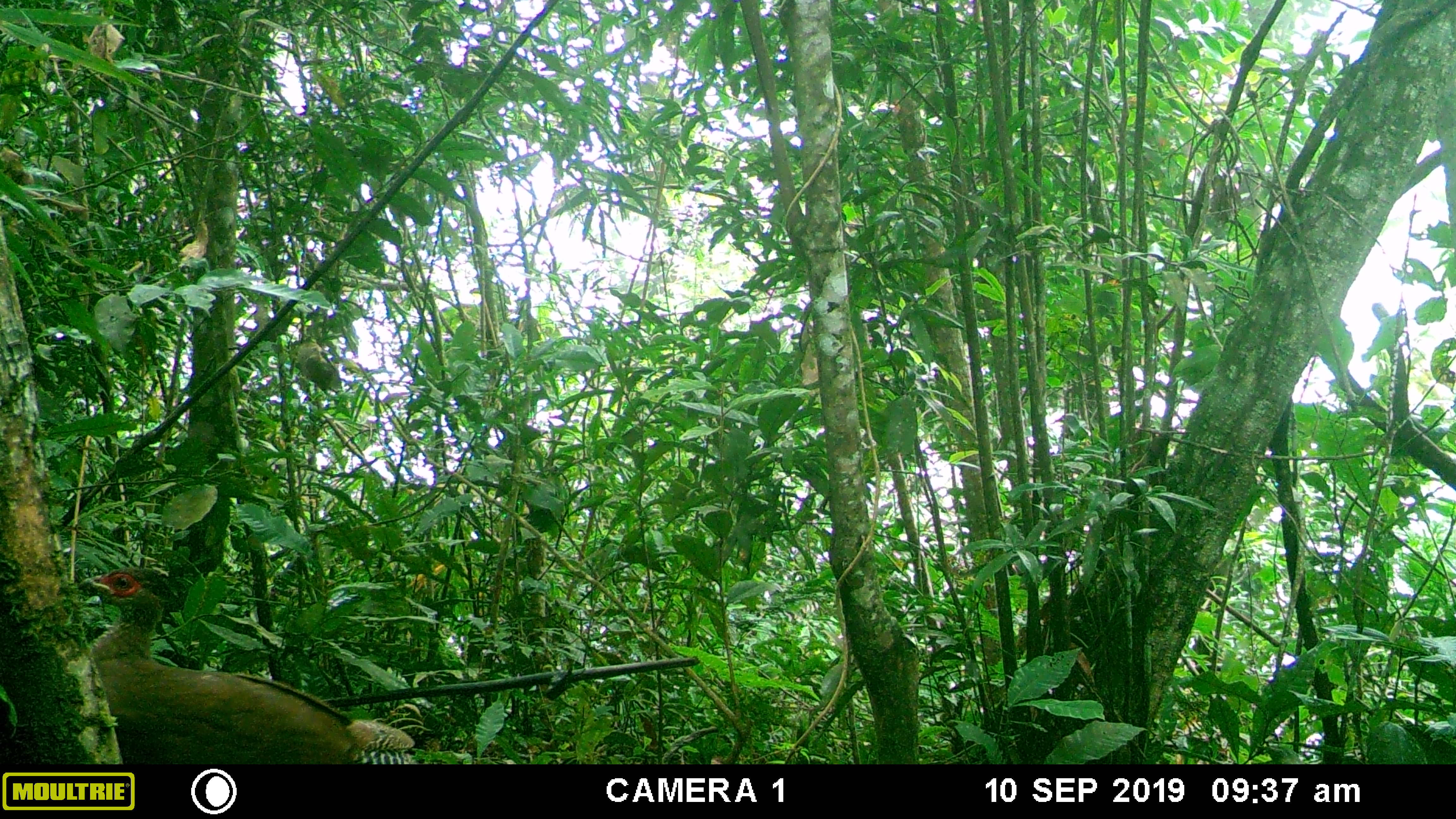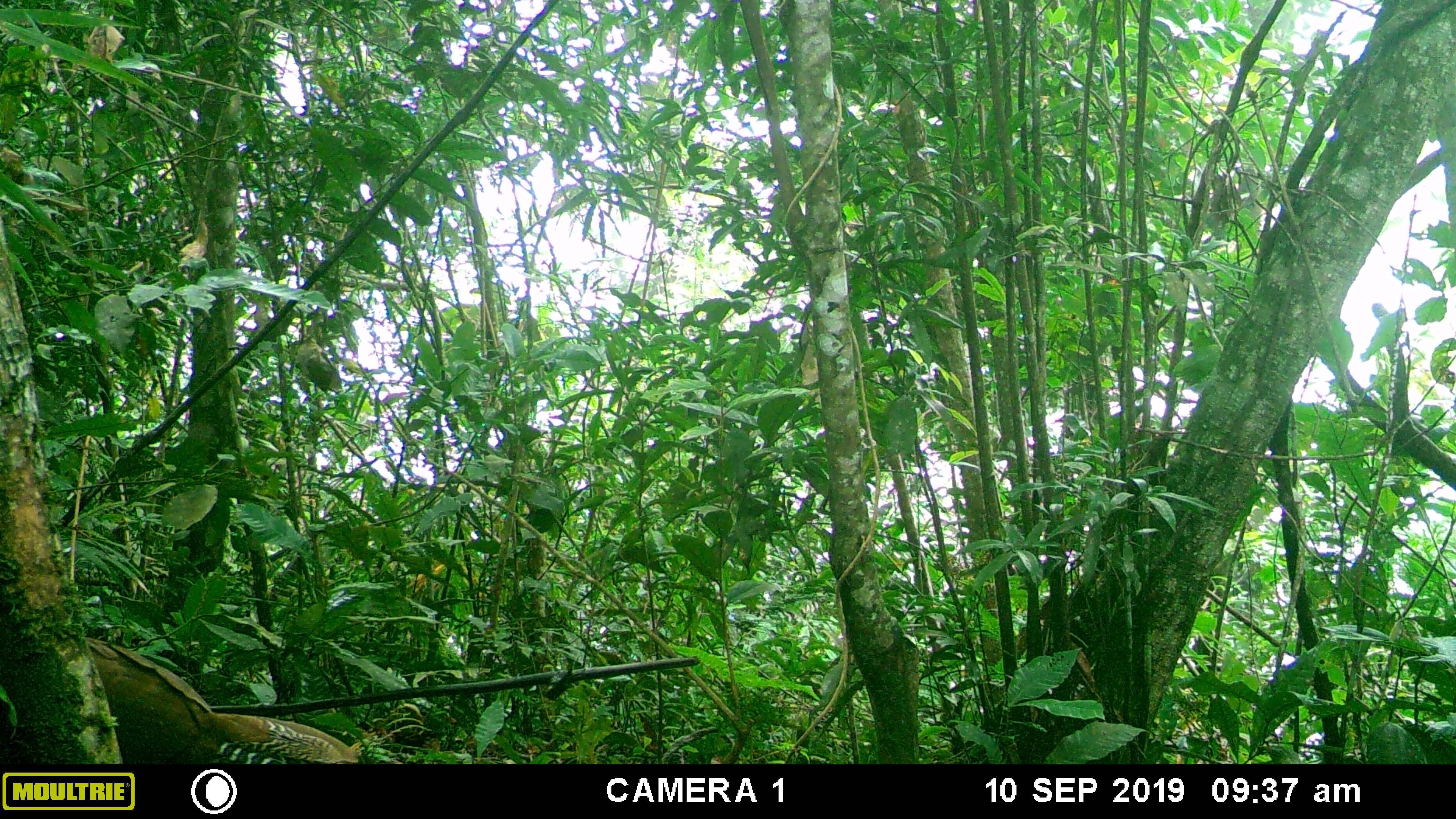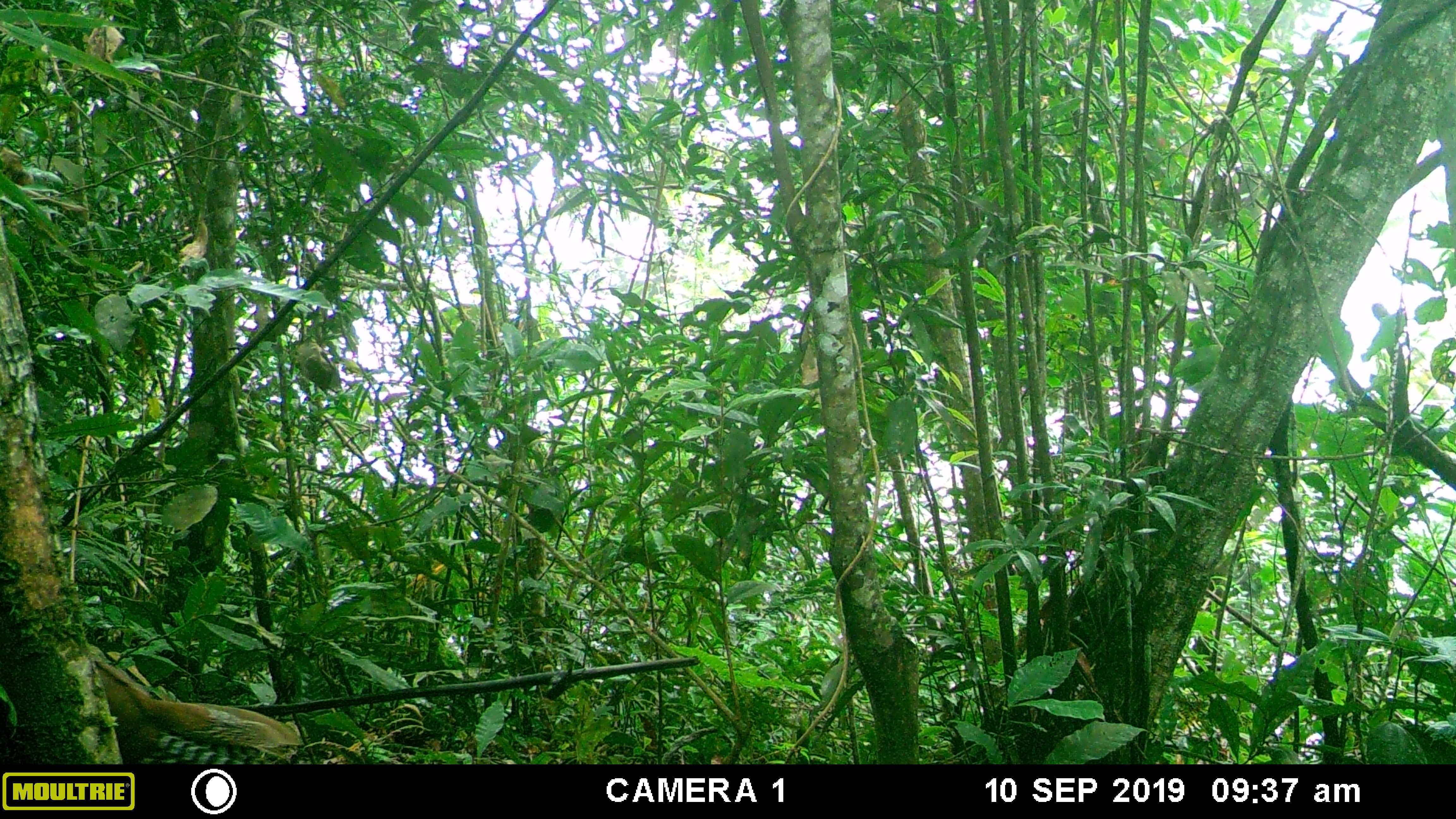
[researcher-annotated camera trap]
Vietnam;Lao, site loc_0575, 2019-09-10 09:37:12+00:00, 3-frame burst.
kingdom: Animalia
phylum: Chordata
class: Aves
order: Galliformes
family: Phasianidae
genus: Lophura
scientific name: Lophura nycthemera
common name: silver pheasant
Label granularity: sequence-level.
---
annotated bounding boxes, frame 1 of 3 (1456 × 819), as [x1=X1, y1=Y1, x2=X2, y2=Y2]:
silver pheasant: [x1=77, y1=567, x2=421, y2=764]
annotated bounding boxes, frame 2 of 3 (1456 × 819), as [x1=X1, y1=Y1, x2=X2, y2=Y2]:
silver pheasant: [x1=85, y1=637, x2=359, y2=764]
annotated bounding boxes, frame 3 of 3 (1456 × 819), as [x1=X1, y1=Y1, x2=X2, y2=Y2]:
silver pheasant: [x1=92, y1=657, x2=304, y2=763]